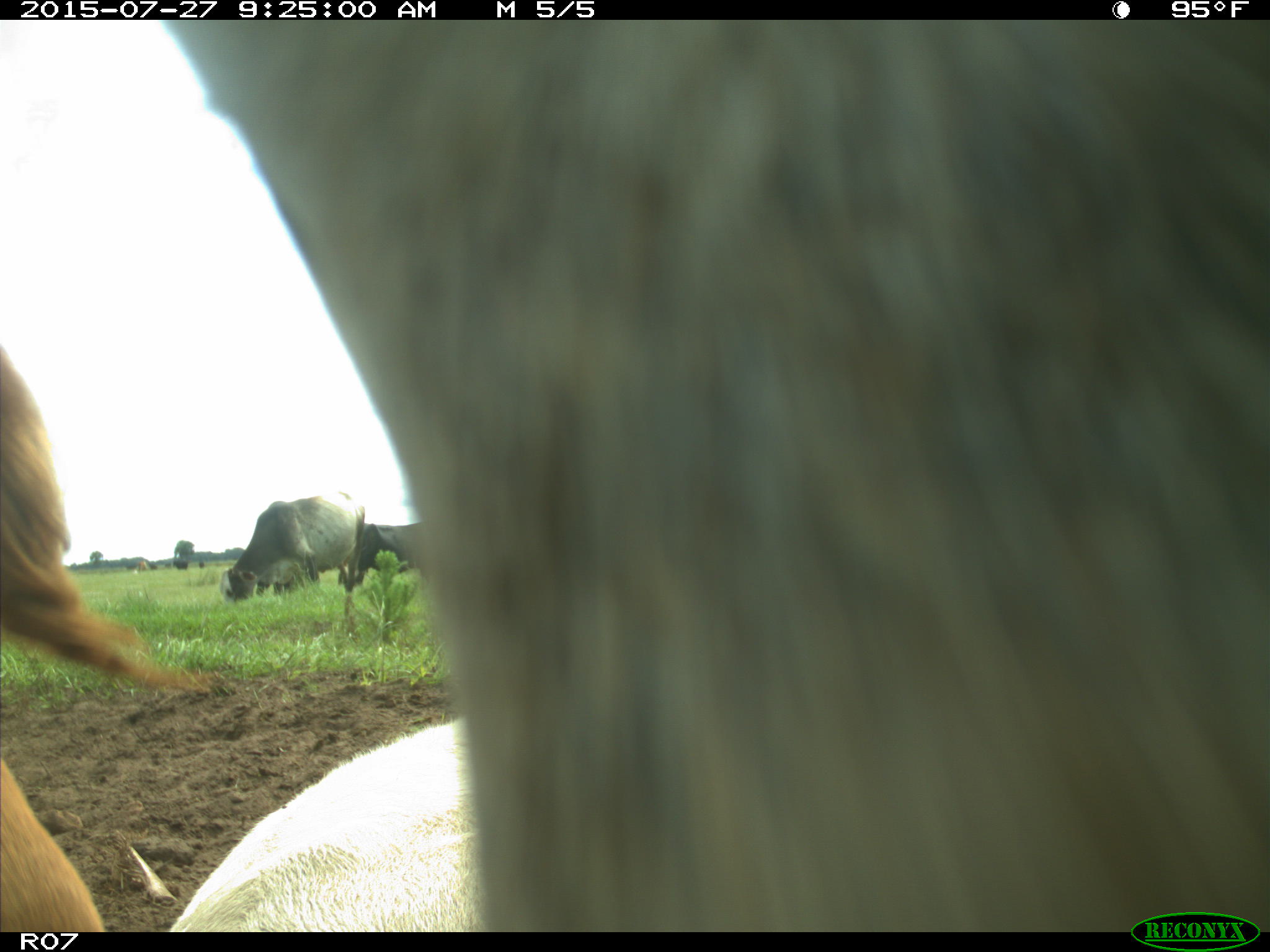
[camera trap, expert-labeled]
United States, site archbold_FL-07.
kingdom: Animalia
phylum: Chordata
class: Mammalia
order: Artiodactyla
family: Bovidae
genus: Bos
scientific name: Bos taurus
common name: domestic cow